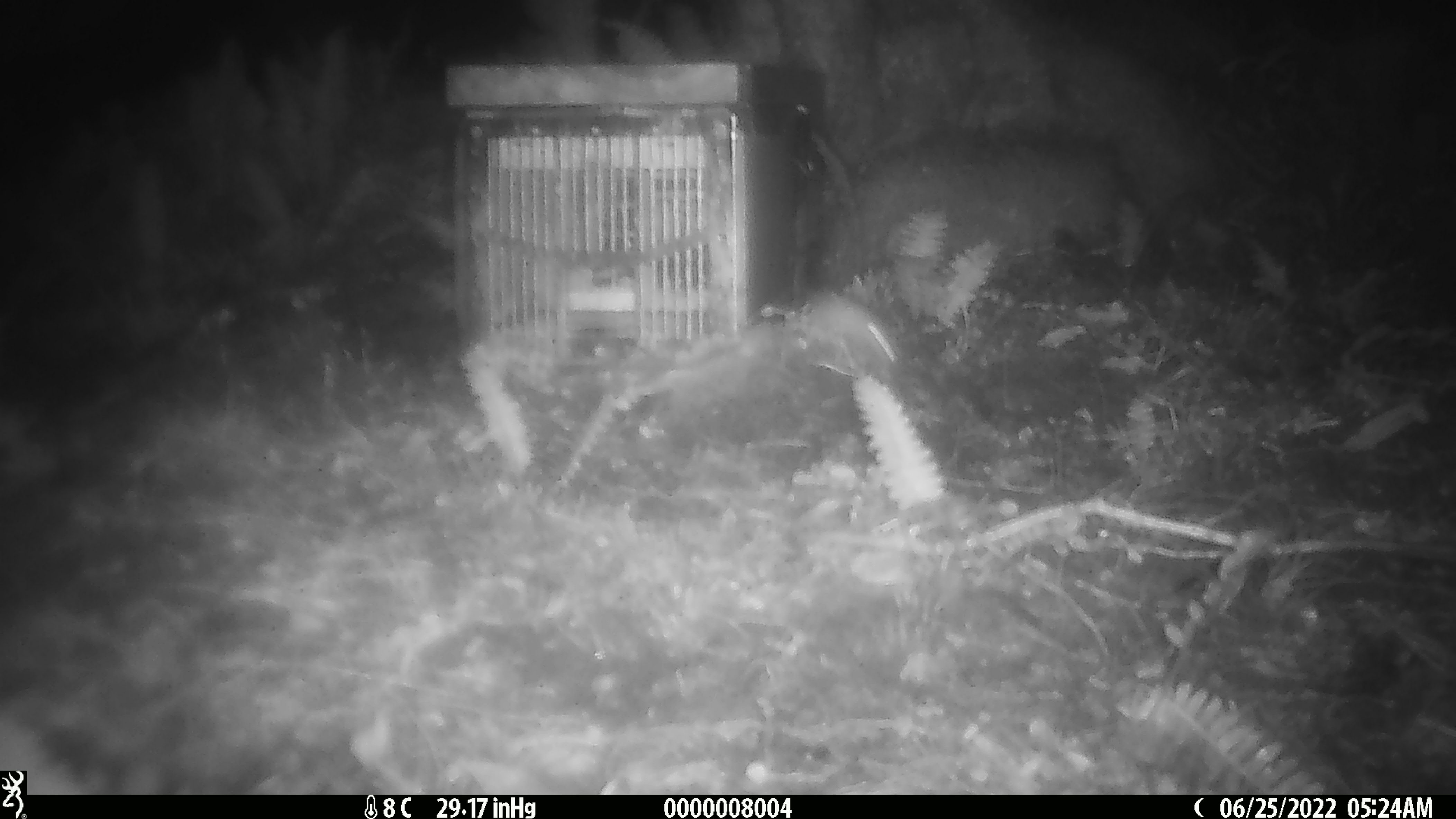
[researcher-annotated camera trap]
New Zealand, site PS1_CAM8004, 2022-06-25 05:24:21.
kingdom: Animalia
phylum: Chordata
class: Mammalia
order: Rodentia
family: Muridae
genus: Mus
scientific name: Mus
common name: mouse